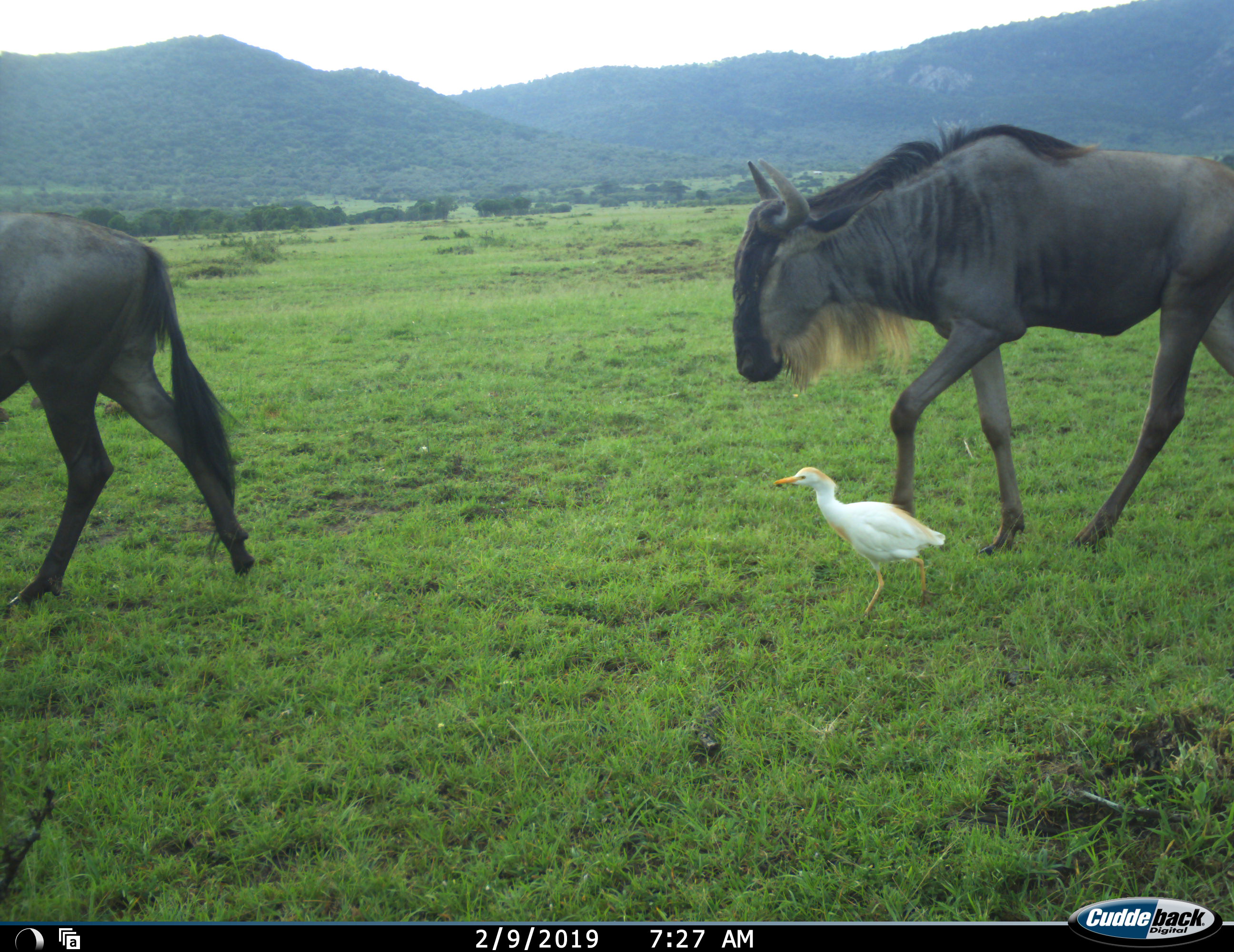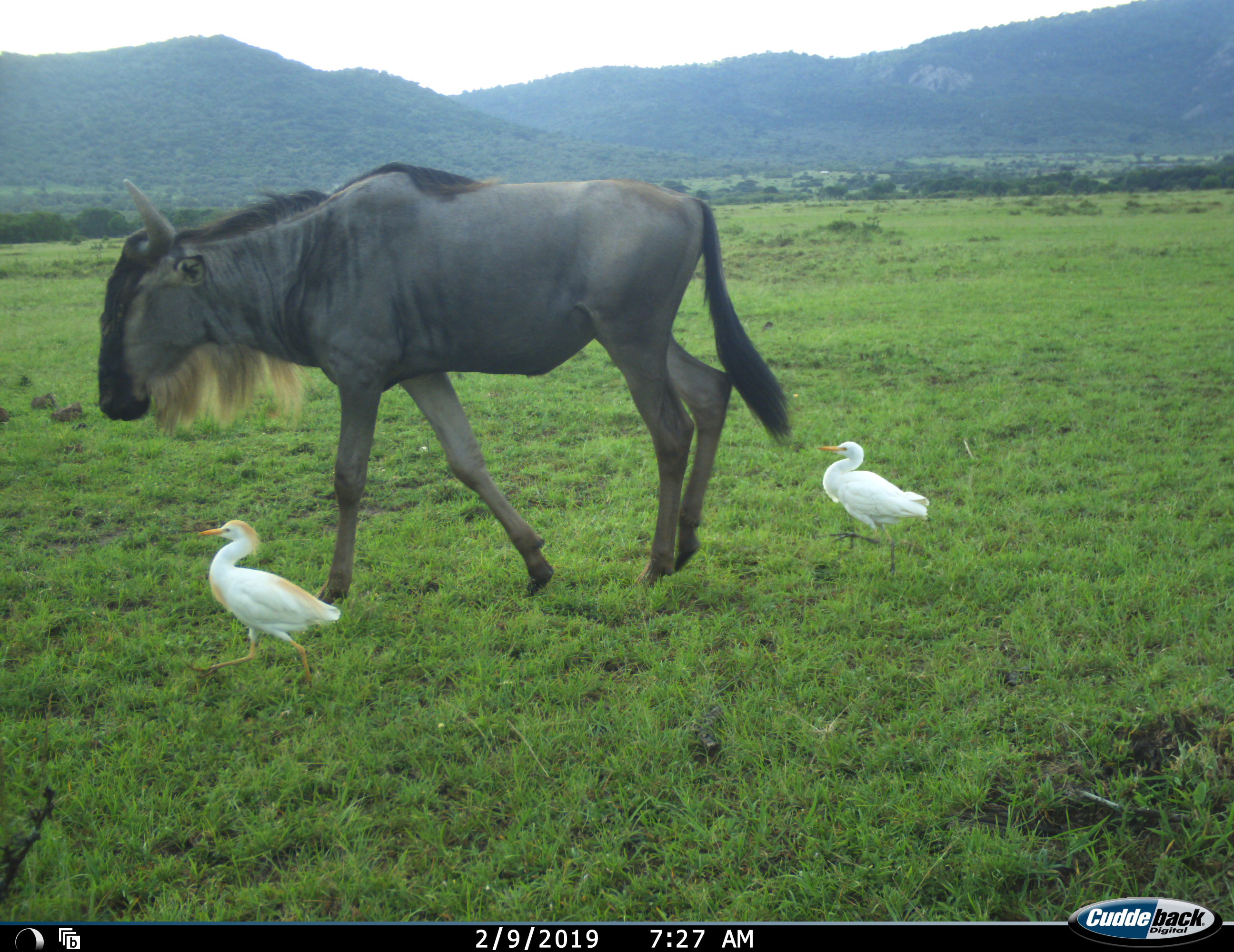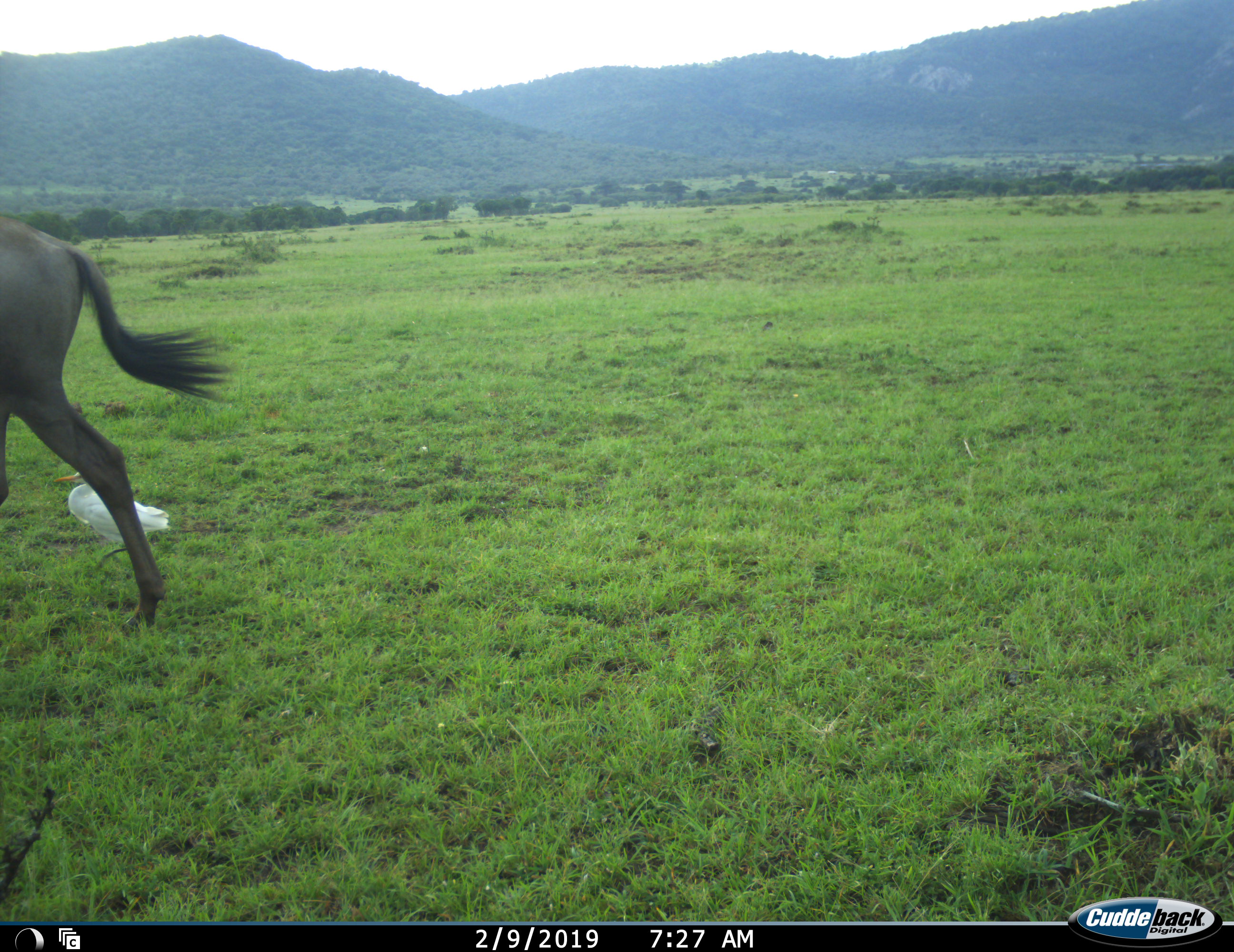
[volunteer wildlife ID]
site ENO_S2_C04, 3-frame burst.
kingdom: Animalia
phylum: Chordata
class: Aves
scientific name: Aves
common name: bird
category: birdother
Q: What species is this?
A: Birdother (bird) (Aves).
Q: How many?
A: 2.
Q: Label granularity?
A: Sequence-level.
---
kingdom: Animalia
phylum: Chordata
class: Mammalia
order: Artiodactyla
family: Bovidae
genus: Connochaetes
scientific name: Connochaetes taurinus taurinus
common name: blue wildebeest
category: wildebeestblue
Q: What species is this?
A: Wildebeestblue (blue wildebeest) (Connochaetes taurinus taurinus).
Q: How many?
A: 2.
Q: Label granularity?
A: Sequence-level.